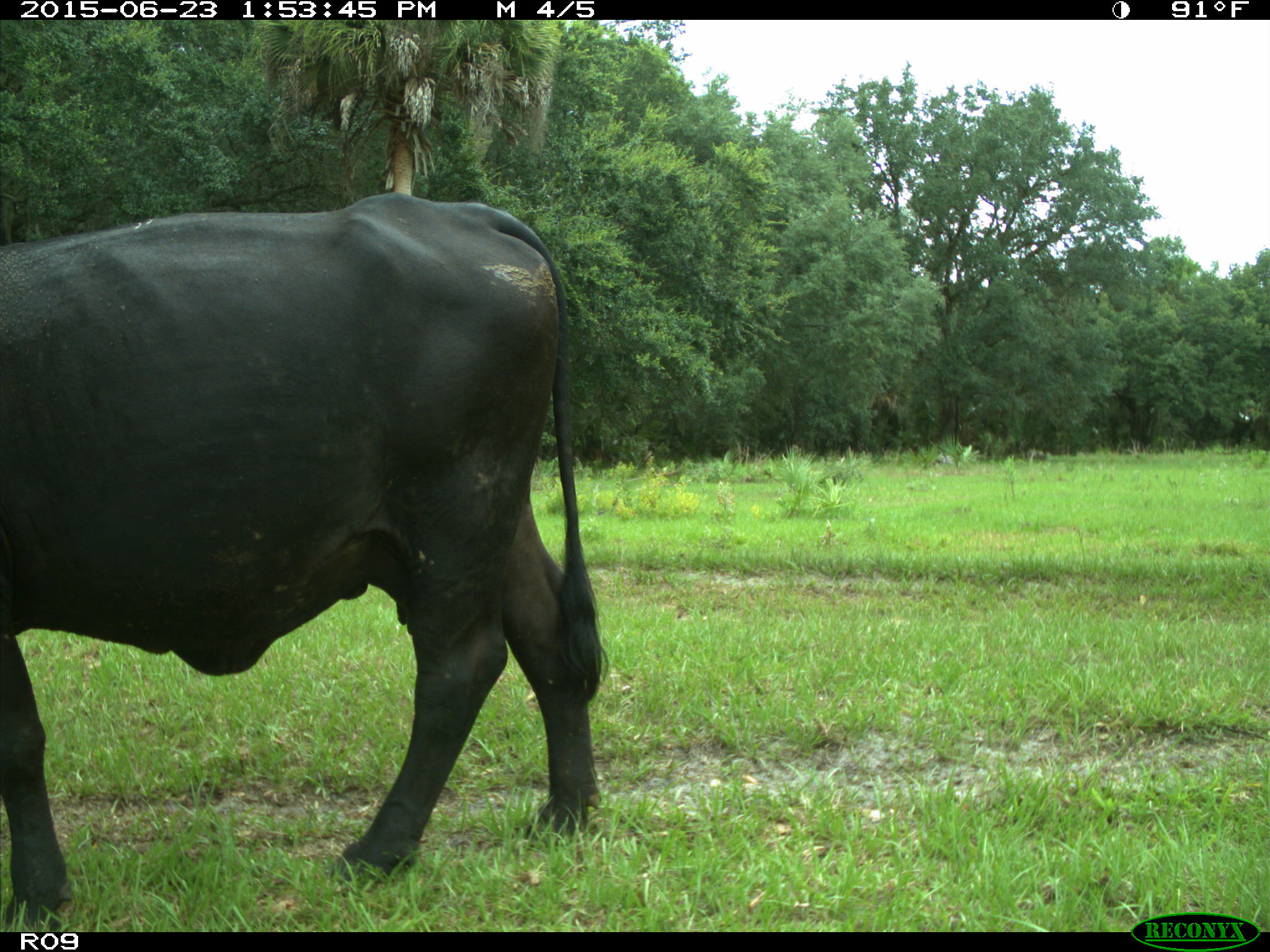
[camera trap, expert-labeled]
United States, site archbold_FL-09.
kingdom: Animalia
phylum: Chordata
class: Mammalia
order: Artiodactyla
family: Bovidae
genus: Bos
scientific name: Bos taurus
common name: domestic cow